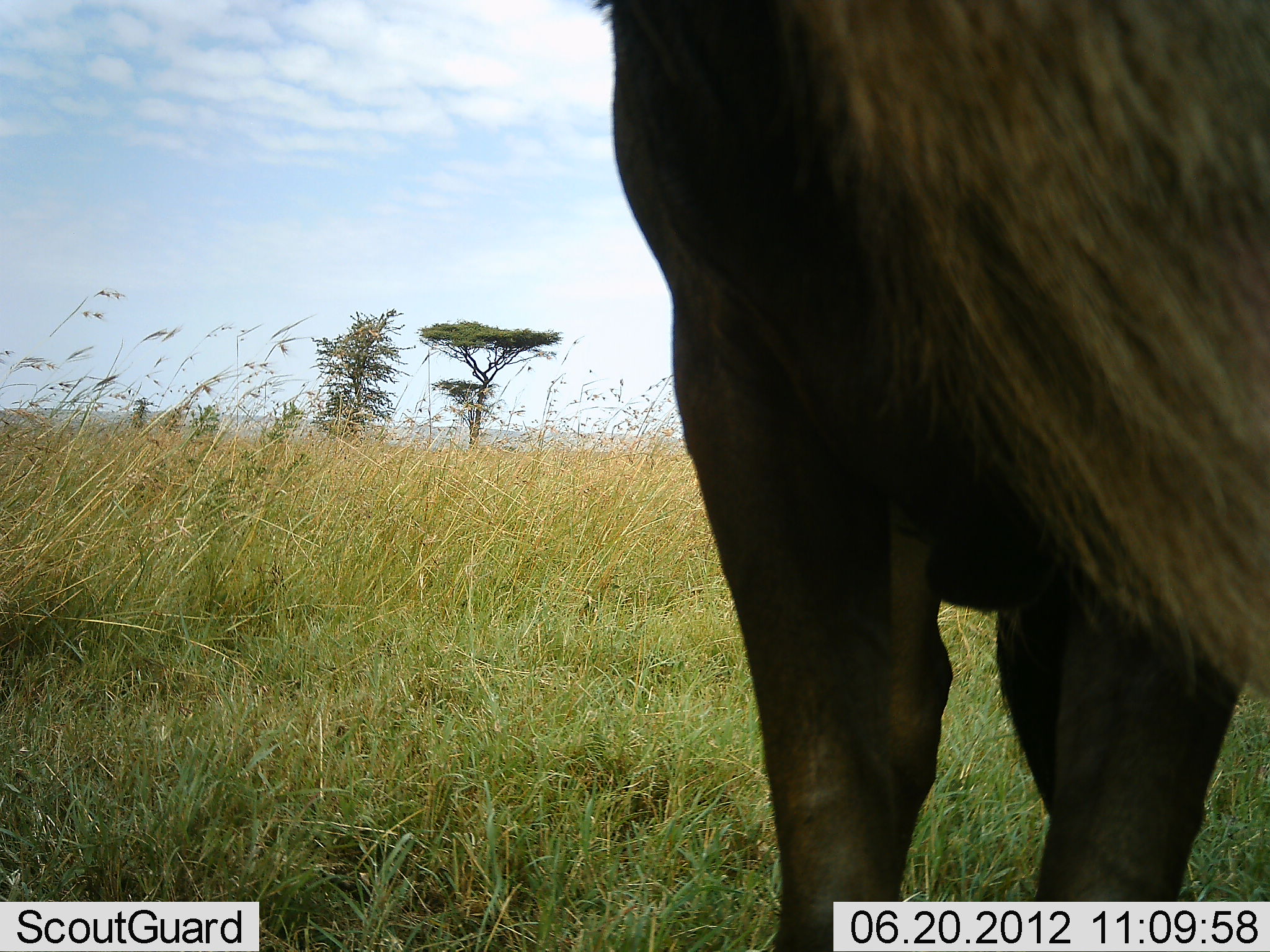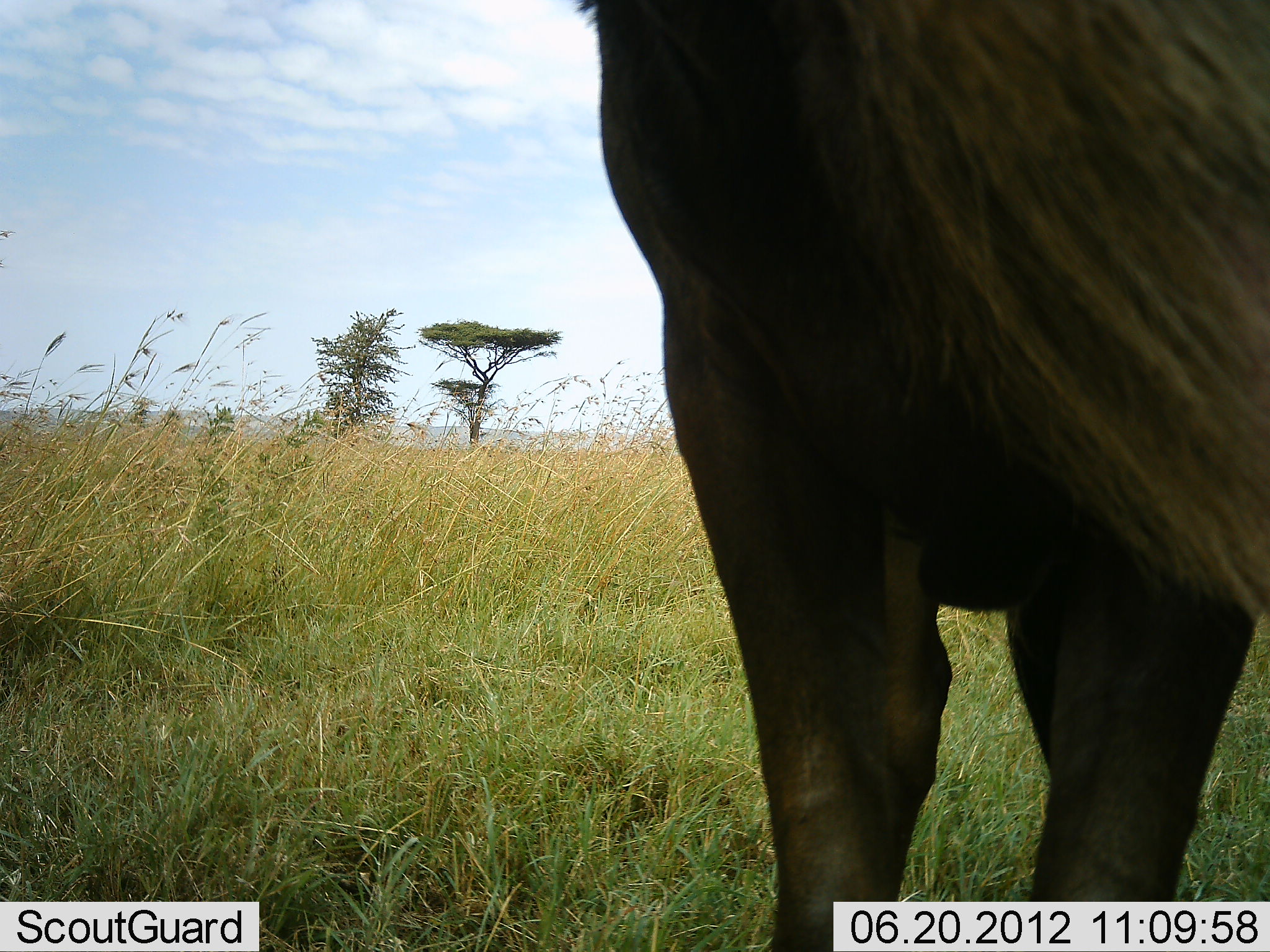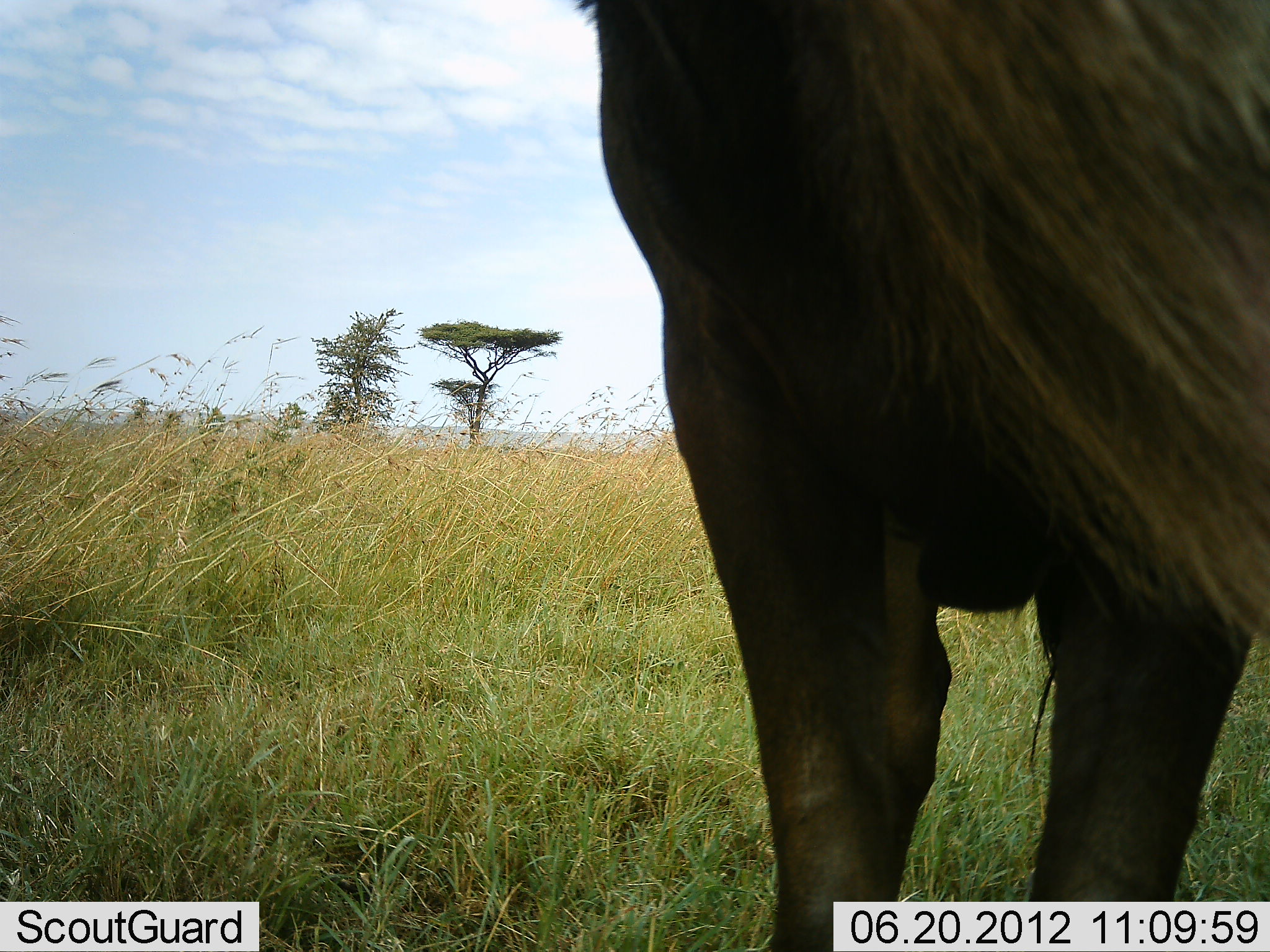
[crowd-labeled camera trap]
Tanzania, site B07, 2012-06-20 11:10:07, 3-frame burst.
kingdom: Animalia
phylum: Chordata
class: Mammalia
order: Artiodactyla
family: Bovidae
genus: Connochaetes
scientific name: Connochaetes taurinus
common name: blue wildebeest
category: wildebeest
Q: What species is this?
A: Wildebeest (blue wildebeest) (Connochaetes taurinus).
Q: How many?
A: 1.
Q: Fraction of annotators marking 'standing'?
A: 90%.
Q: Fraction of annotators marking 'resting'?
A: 10%.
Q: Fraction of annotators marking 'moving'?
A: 0%.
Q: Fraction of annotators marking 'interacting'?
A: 0%.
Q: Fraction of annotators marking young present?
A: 0%.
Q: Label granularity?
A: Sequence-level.